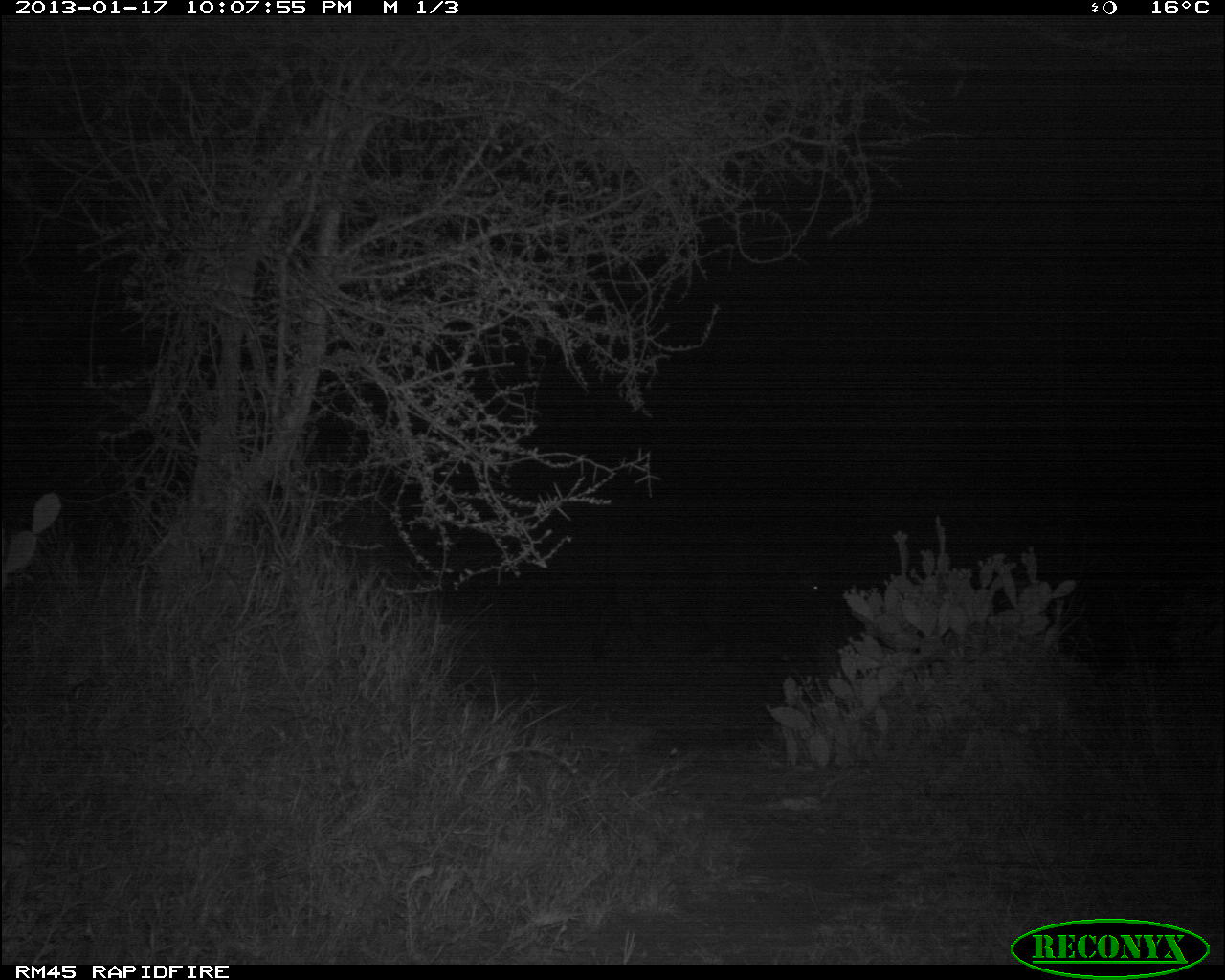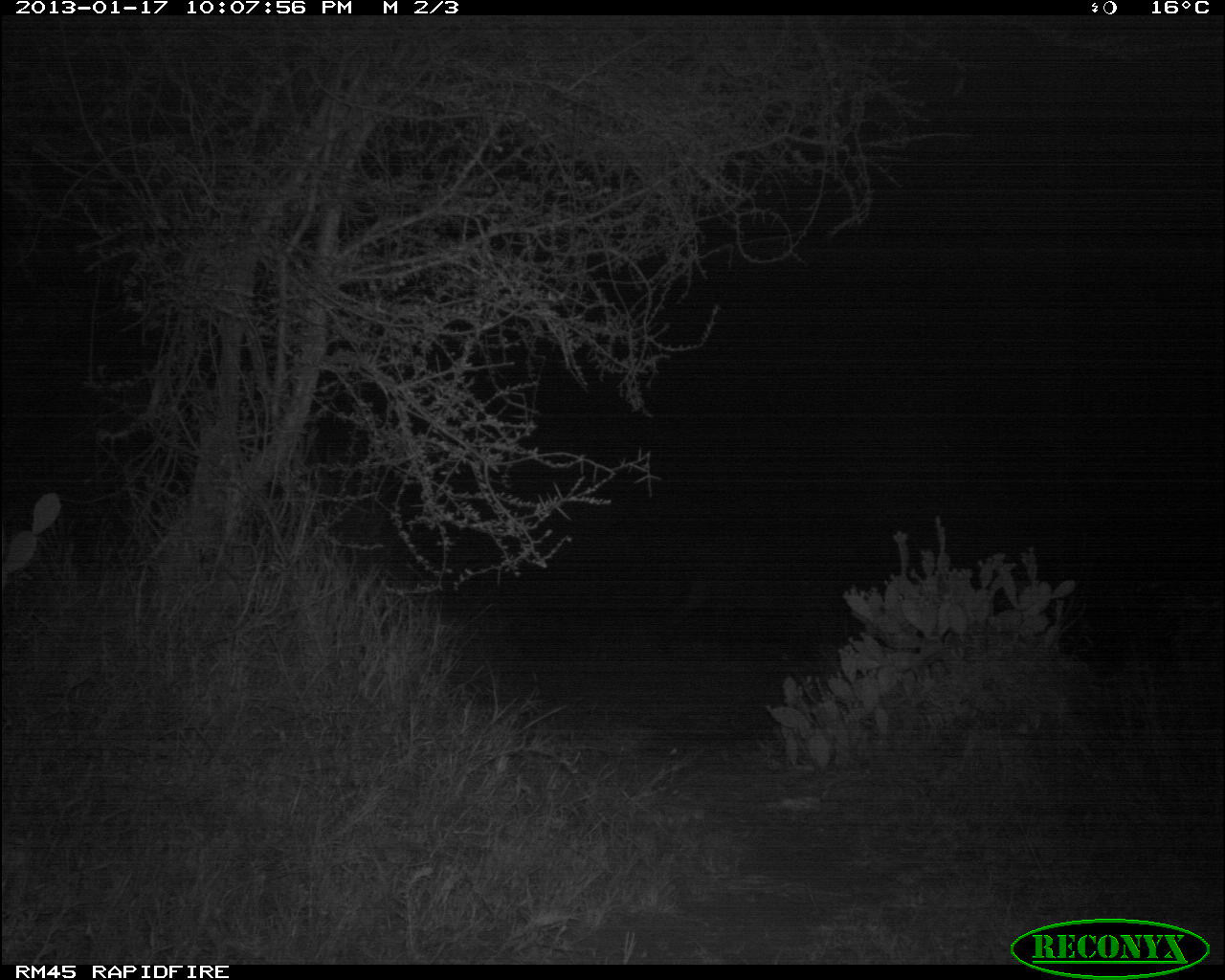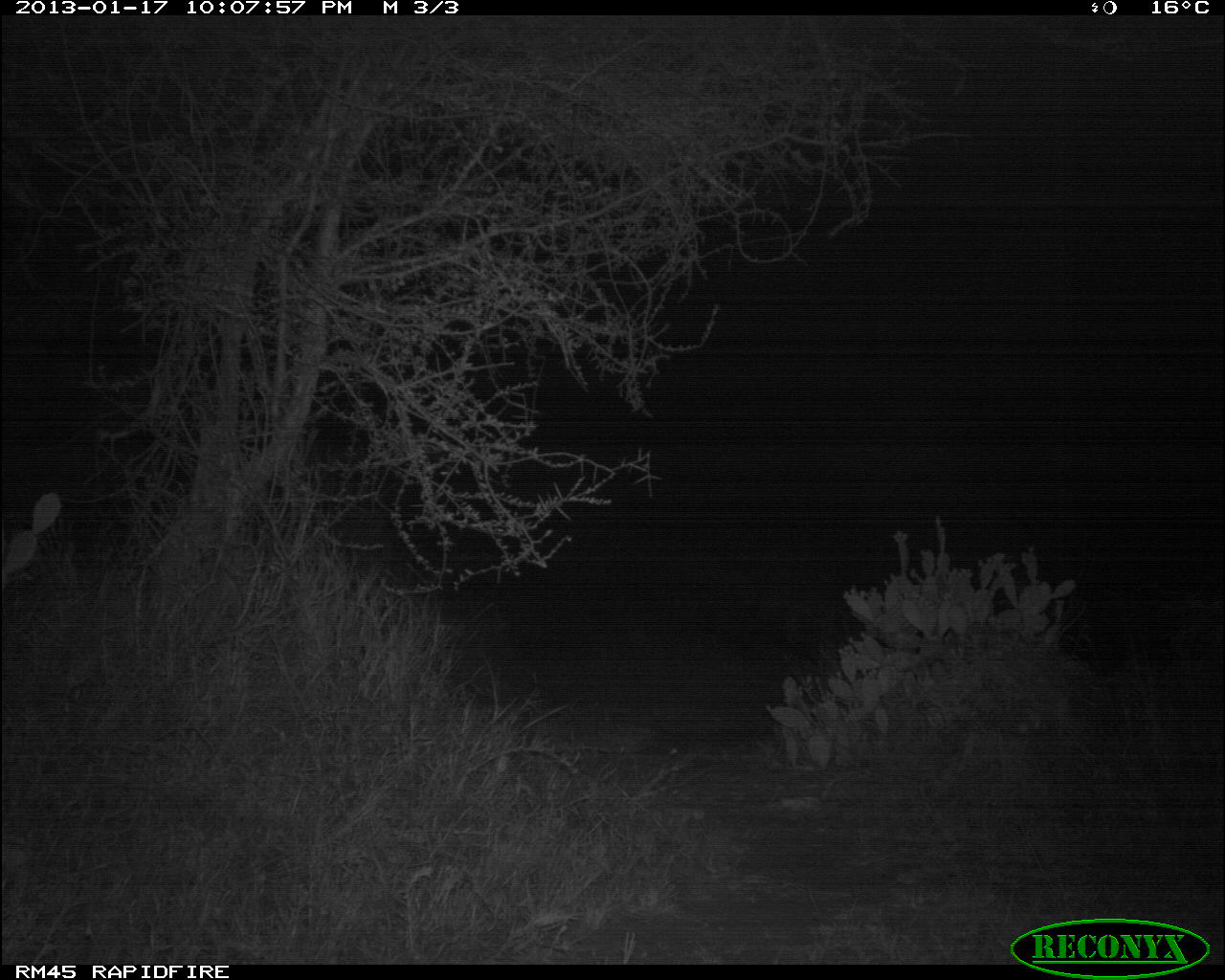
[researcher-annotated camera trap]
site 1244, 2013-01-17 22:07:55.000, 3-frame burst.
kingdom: Animalia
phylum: Chordata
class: Mammalia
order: Perissodactyla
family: Equidae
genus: Equus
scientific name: Equus grevyi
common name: grévy's zebra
Equus grevyi (grévy's zebra), count 1.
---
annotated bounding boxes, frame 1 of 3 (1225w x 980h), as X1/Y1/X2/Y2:
equus grevyi: 583/540/835/655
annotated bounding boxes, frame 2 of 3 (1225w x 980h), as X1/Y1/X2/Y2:
equus grevyi: 654/529/915/663